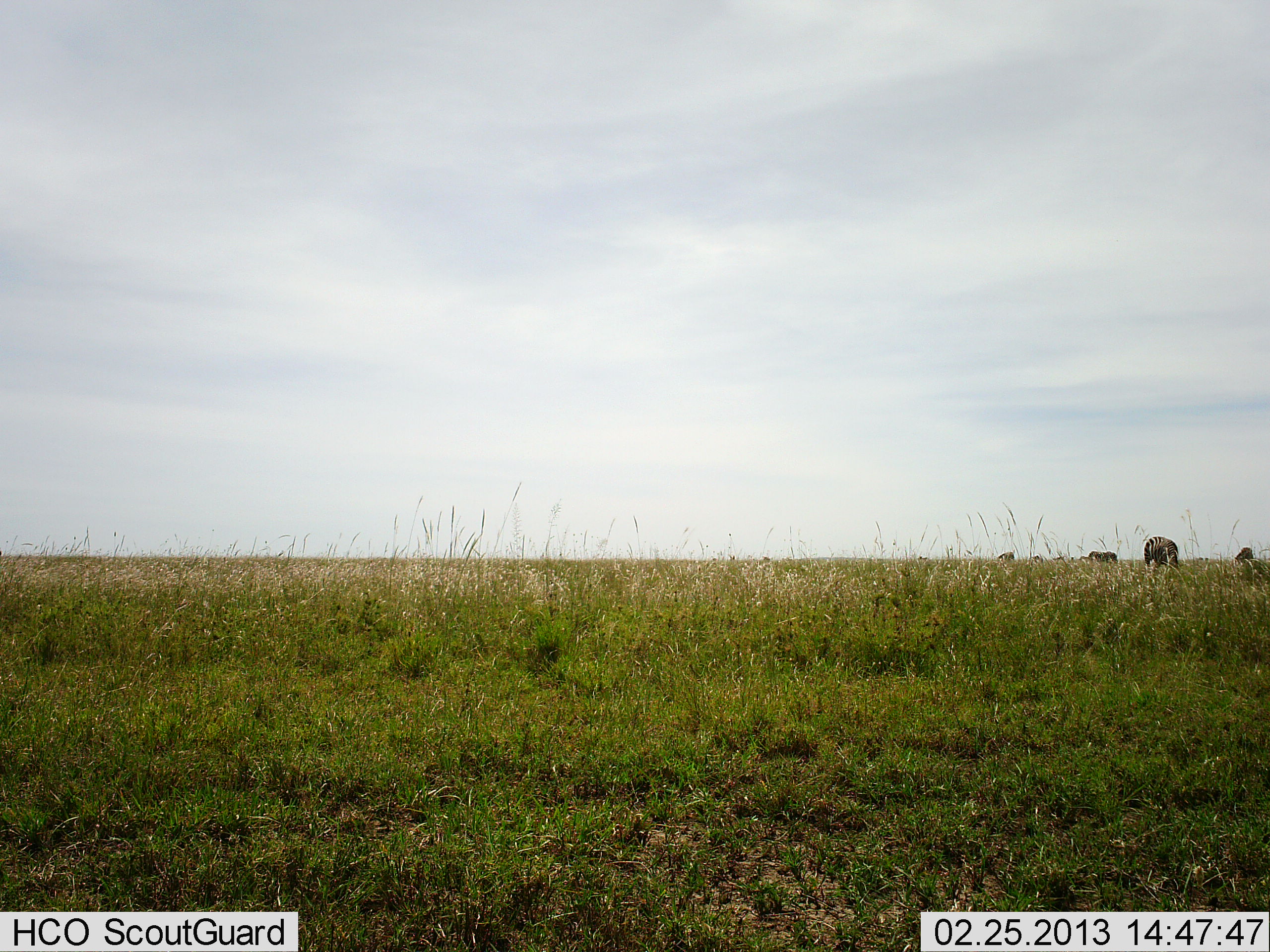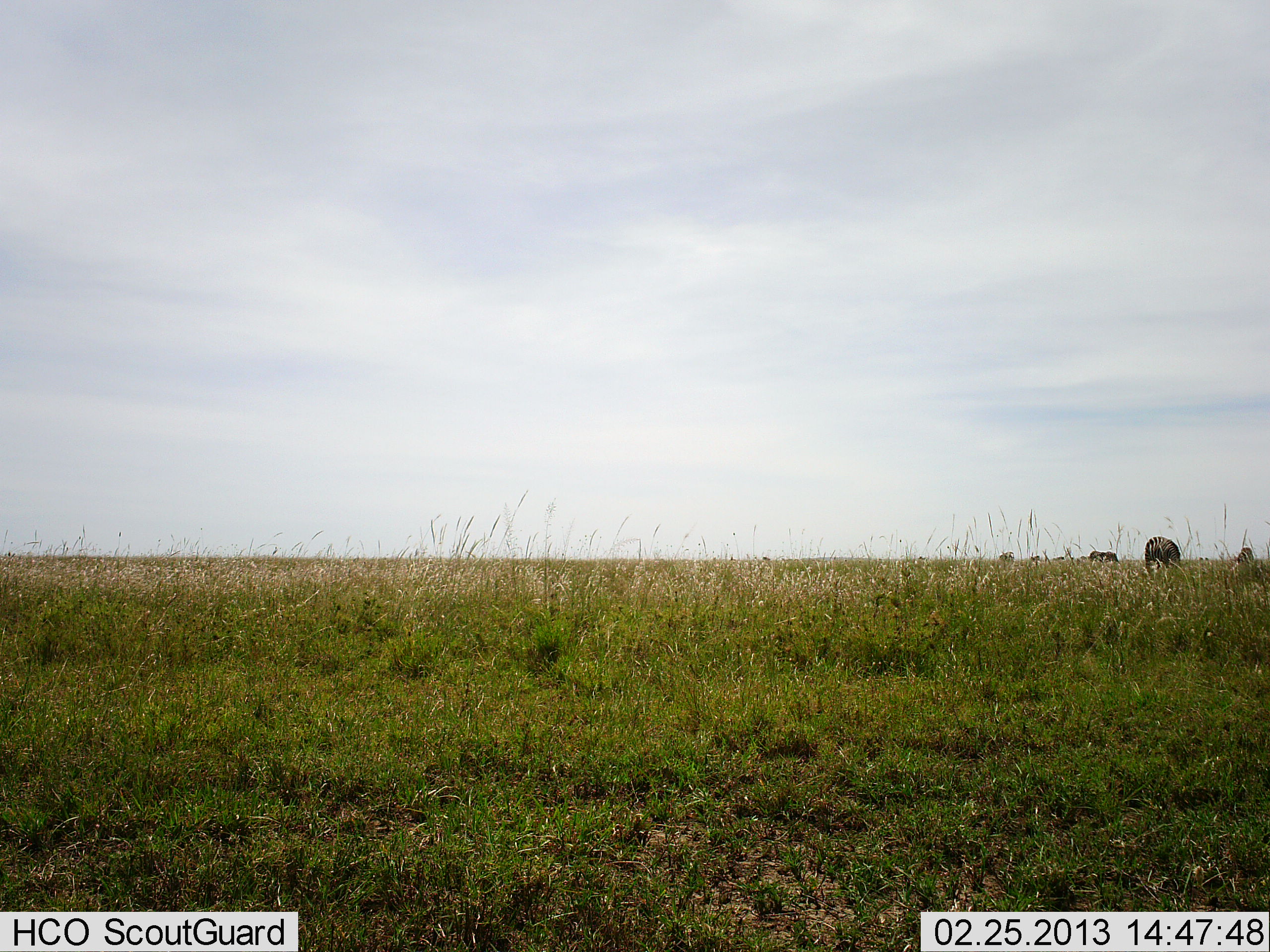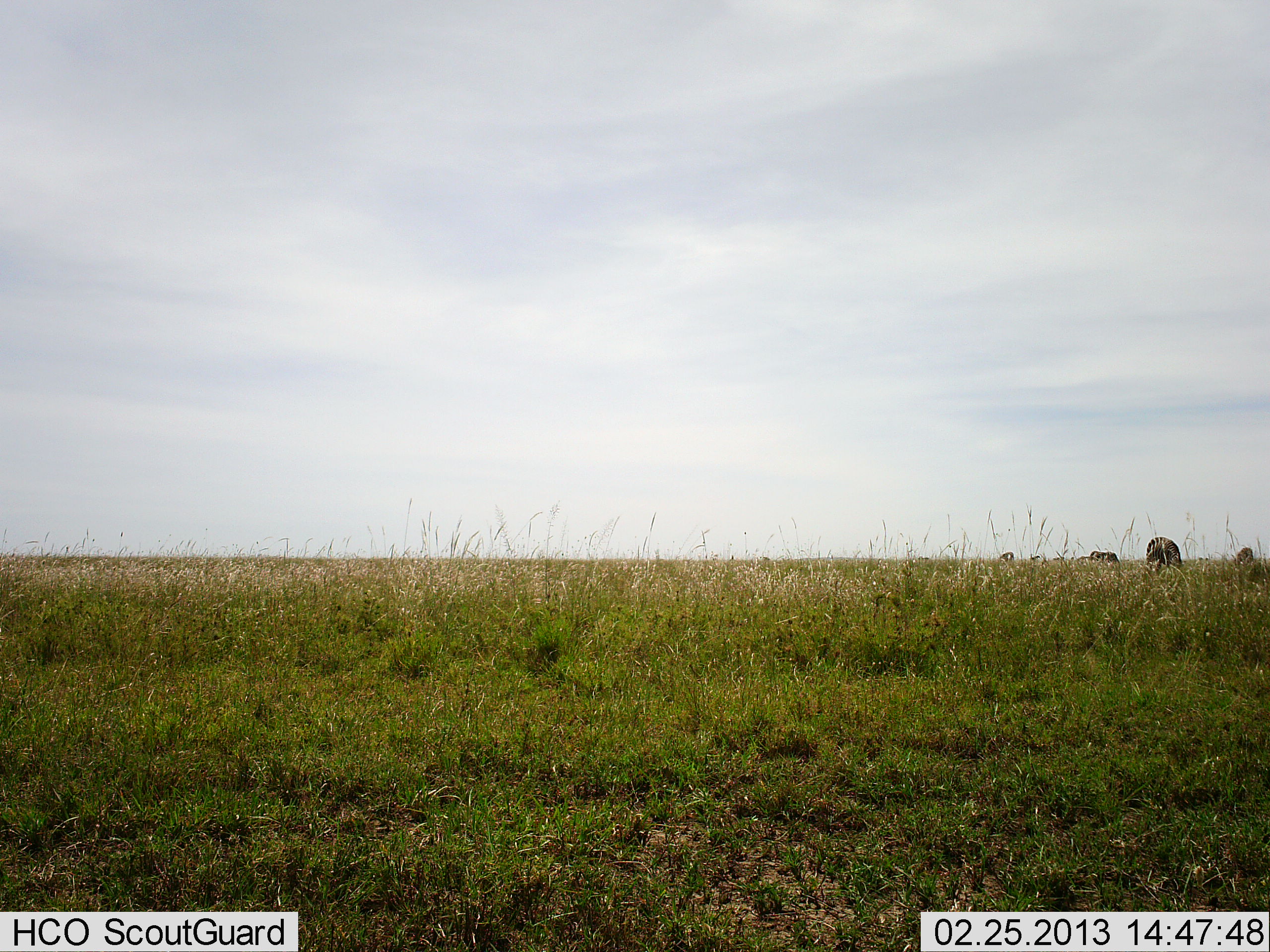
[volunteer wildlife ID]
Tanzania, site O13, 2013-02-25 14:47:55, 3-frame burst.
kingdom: Animalia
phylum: Chordata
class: Mammalia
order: Perissodactyla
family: Equidae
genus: Equus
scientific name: Equus quagga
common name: plains zebra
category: zebra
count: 4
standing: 29%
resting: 0%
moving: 0%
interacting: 0%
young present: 0%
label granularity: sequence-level